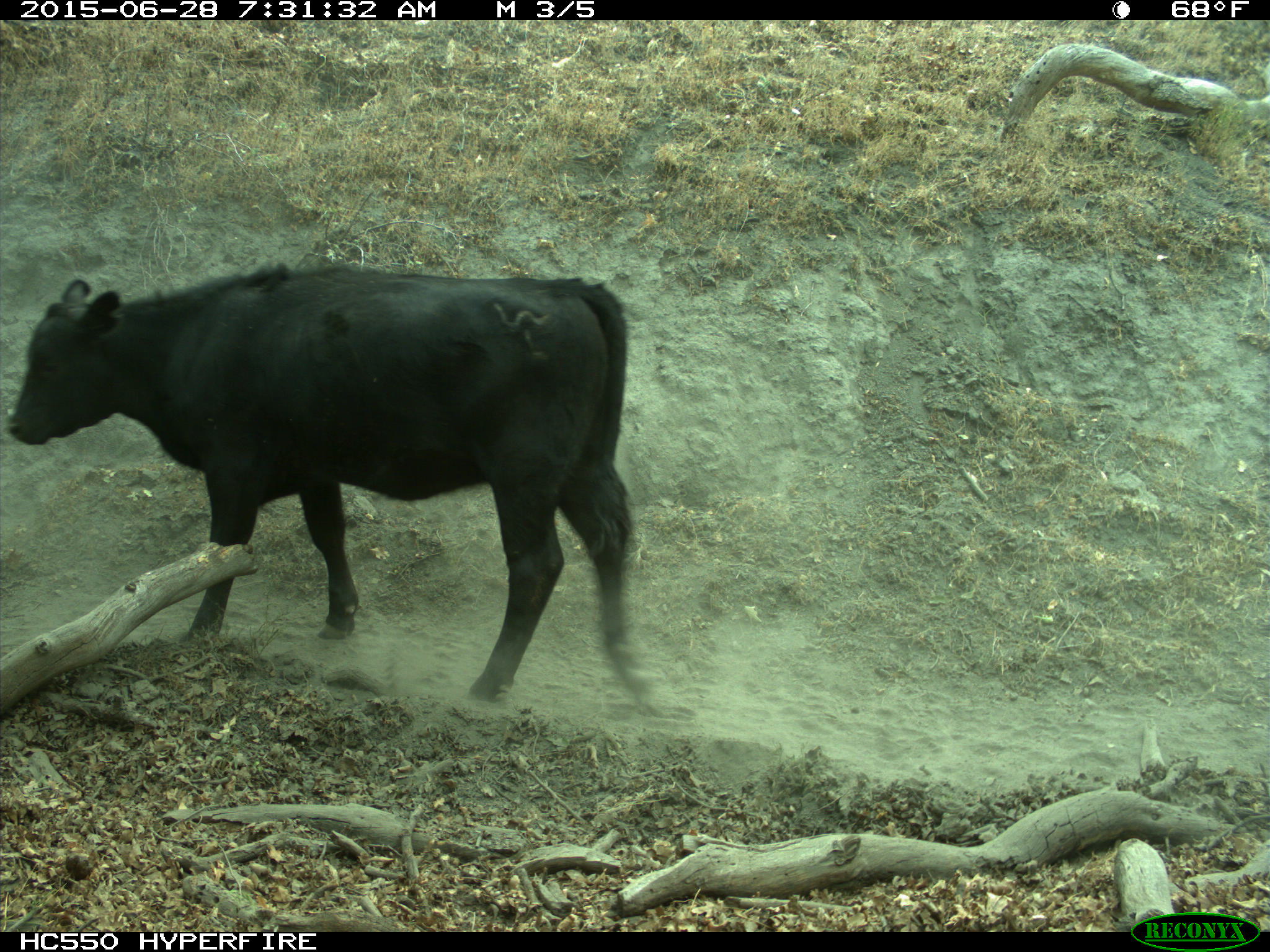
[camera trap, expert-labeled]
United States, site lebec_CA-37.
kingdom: Animalia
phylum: Chordata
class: Mammalia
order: Artiodactyla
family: Bovidae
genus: Bos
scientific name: Bos taurus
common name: domestic cow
Bos taurus (domestic cow).